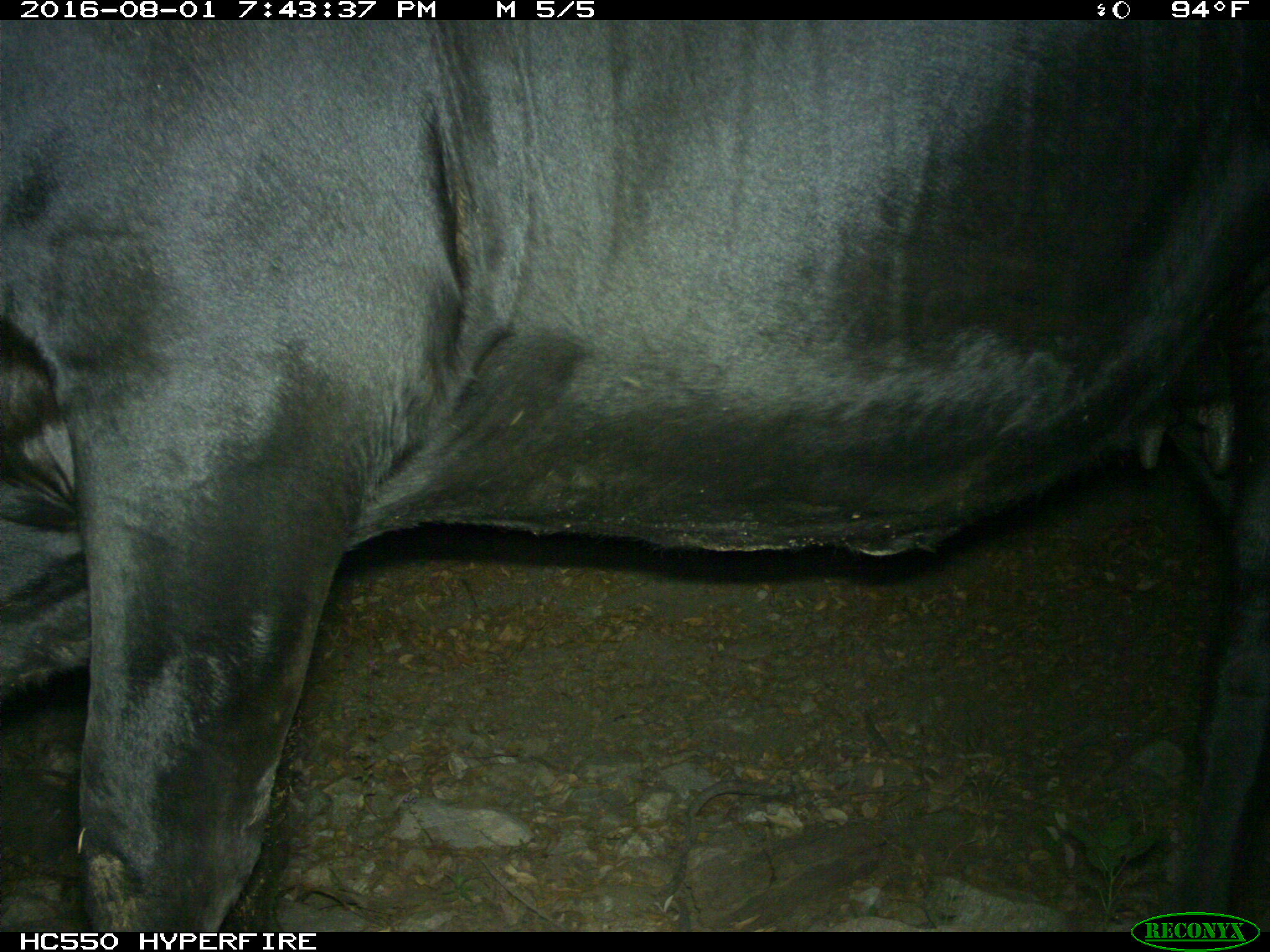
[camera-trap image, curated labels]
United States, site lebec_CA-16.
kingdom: Animalia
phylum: Chordata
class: Mammalia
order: Artiodactyla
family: Bovidae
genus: Bos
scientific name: Bos taurus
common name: domestic cow